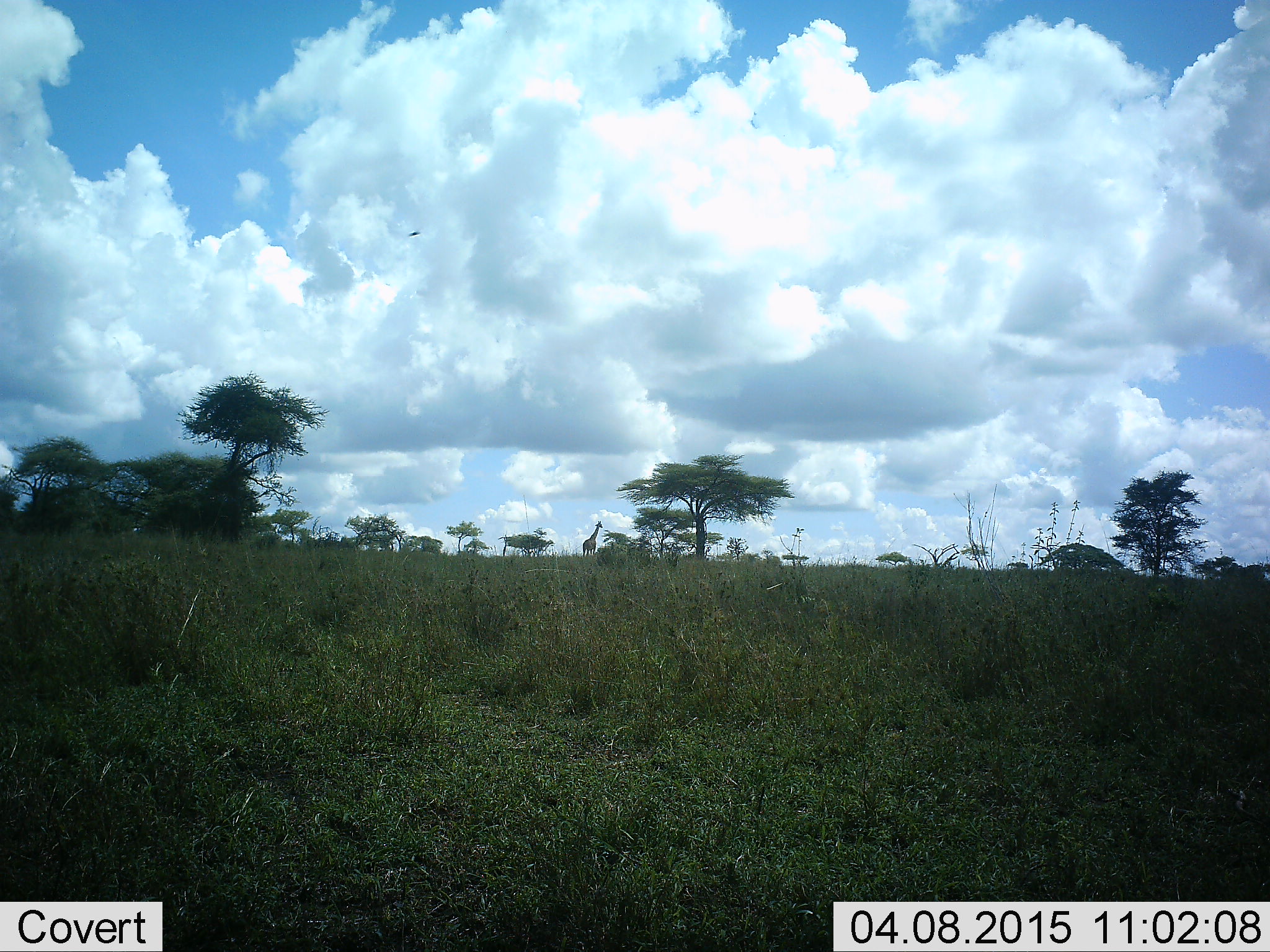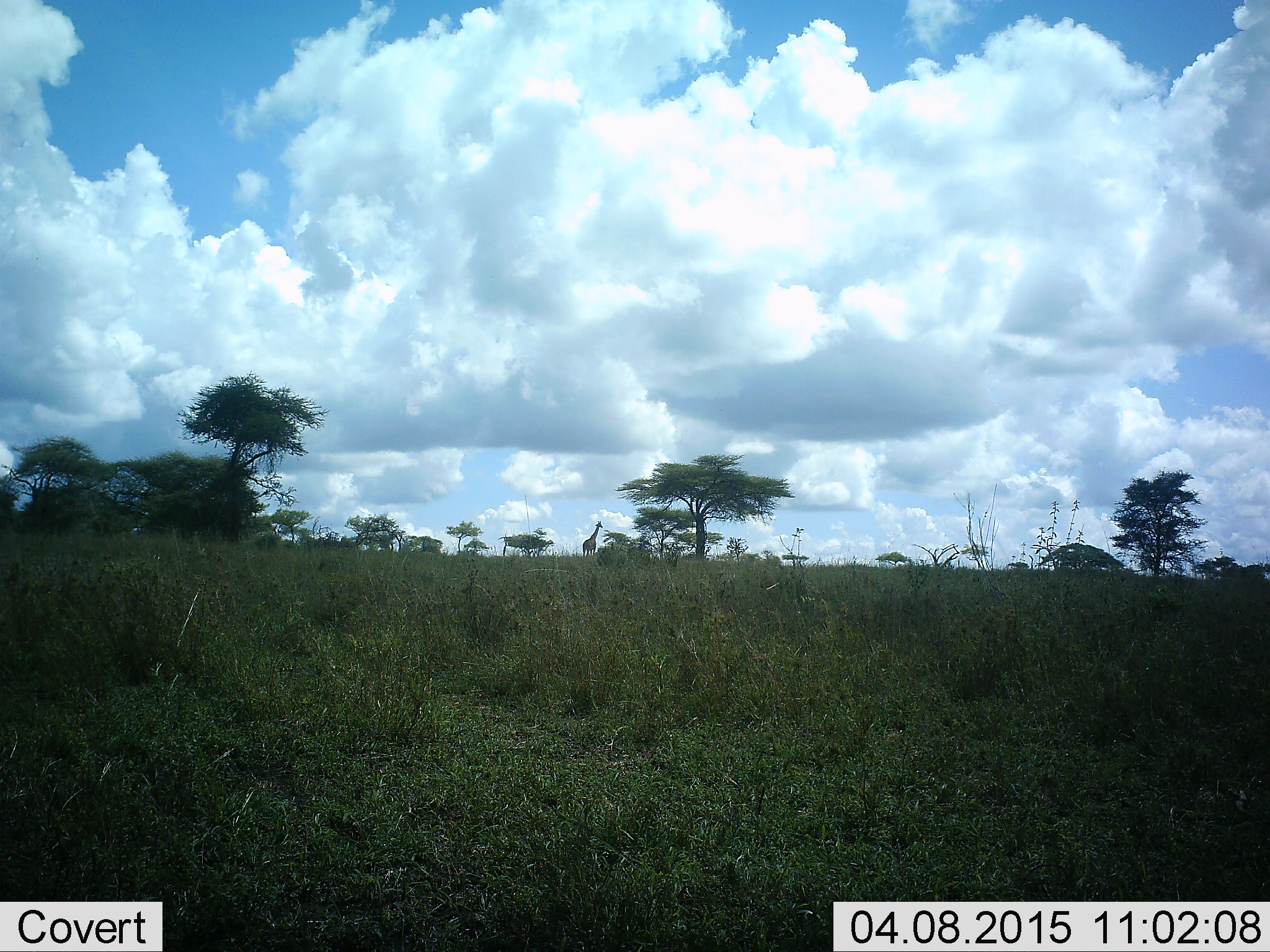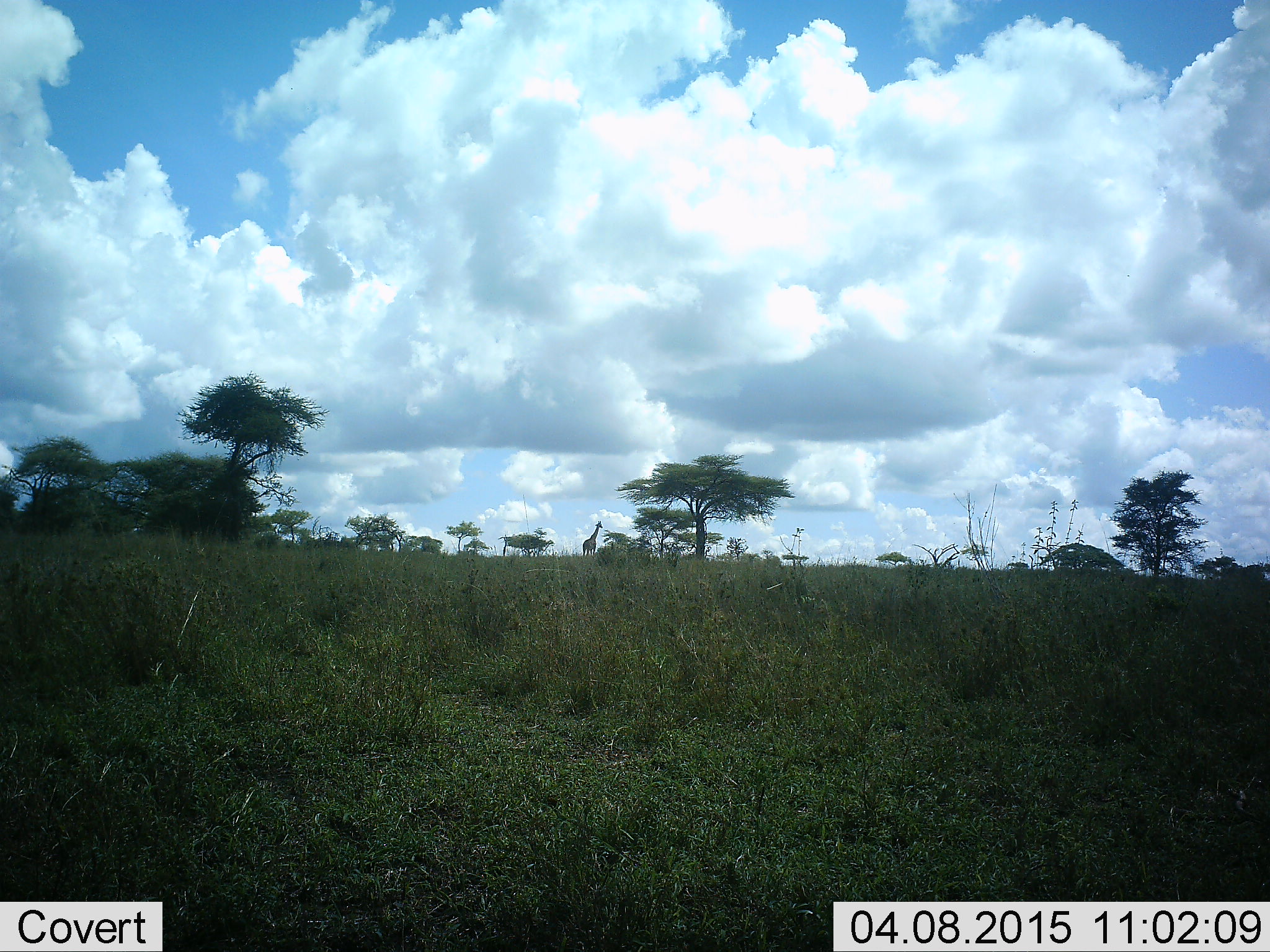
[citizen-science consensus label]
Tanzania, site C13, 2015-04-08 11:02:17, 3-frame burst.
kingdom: Animalia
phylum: Chordata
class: Mammalia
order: Artiodactyla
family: Giraffidae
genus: Giraffa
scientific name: Giraffa camelopardalis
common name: giraffe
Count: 1.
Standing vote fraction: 100%.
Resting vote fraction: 0%.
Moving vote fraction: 0%.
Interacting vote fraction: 0%.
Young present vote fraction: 0%.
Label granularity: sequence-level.